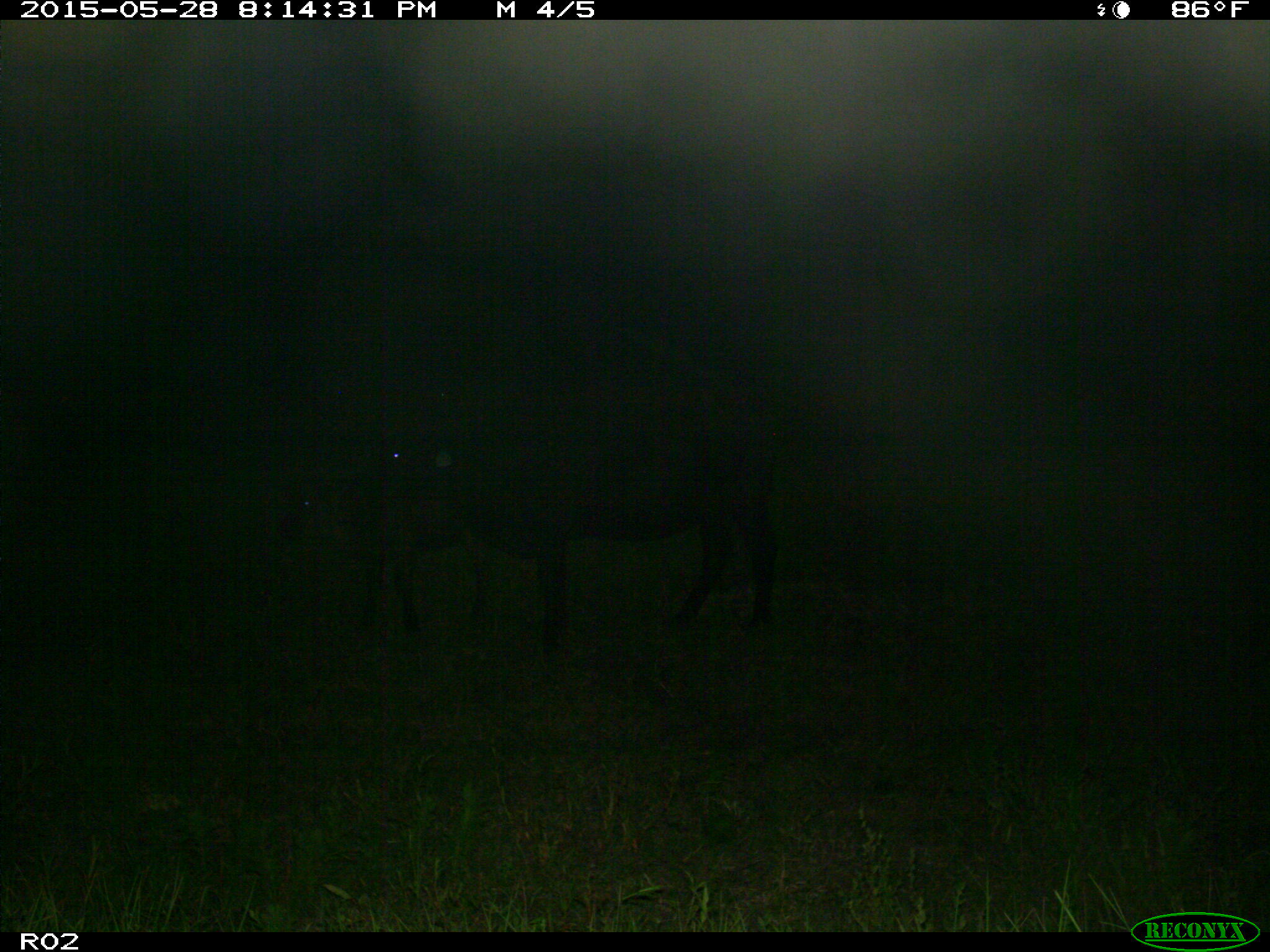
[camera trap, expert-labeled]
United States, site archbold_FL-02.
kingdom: Animalia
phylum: Chordata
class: Mammalia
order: Artiodactyla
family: Bovidae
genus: Bos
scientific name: Bos taurus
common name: domestic cow